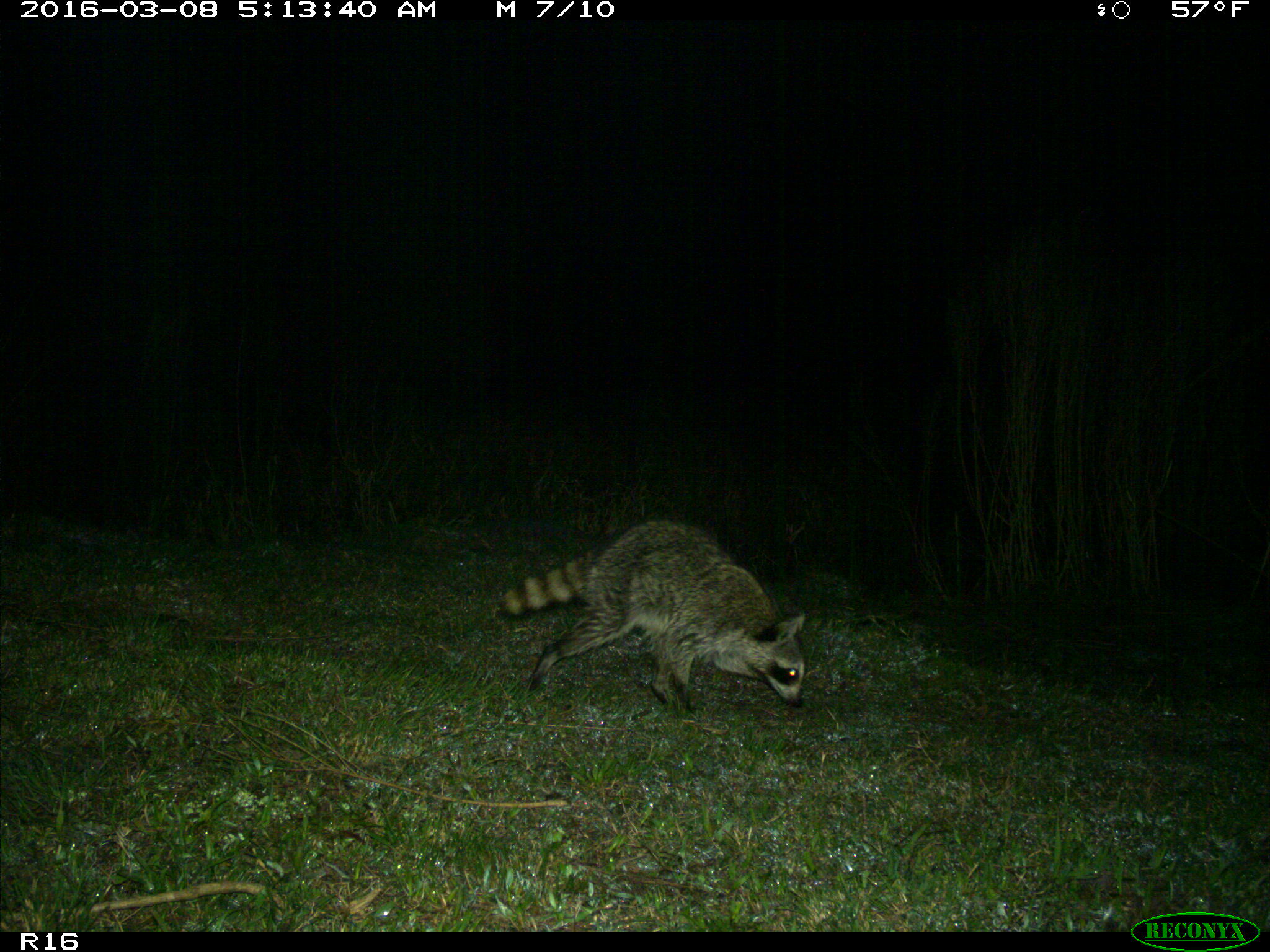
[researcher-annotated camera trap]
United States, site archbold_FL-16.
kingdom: Animalia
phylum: Chordata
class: Mammalia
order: Carnivora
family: Procyonidae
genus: Procyon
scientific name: Procyon lotor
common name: common raccoon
Procyon lotor (common raccoon).